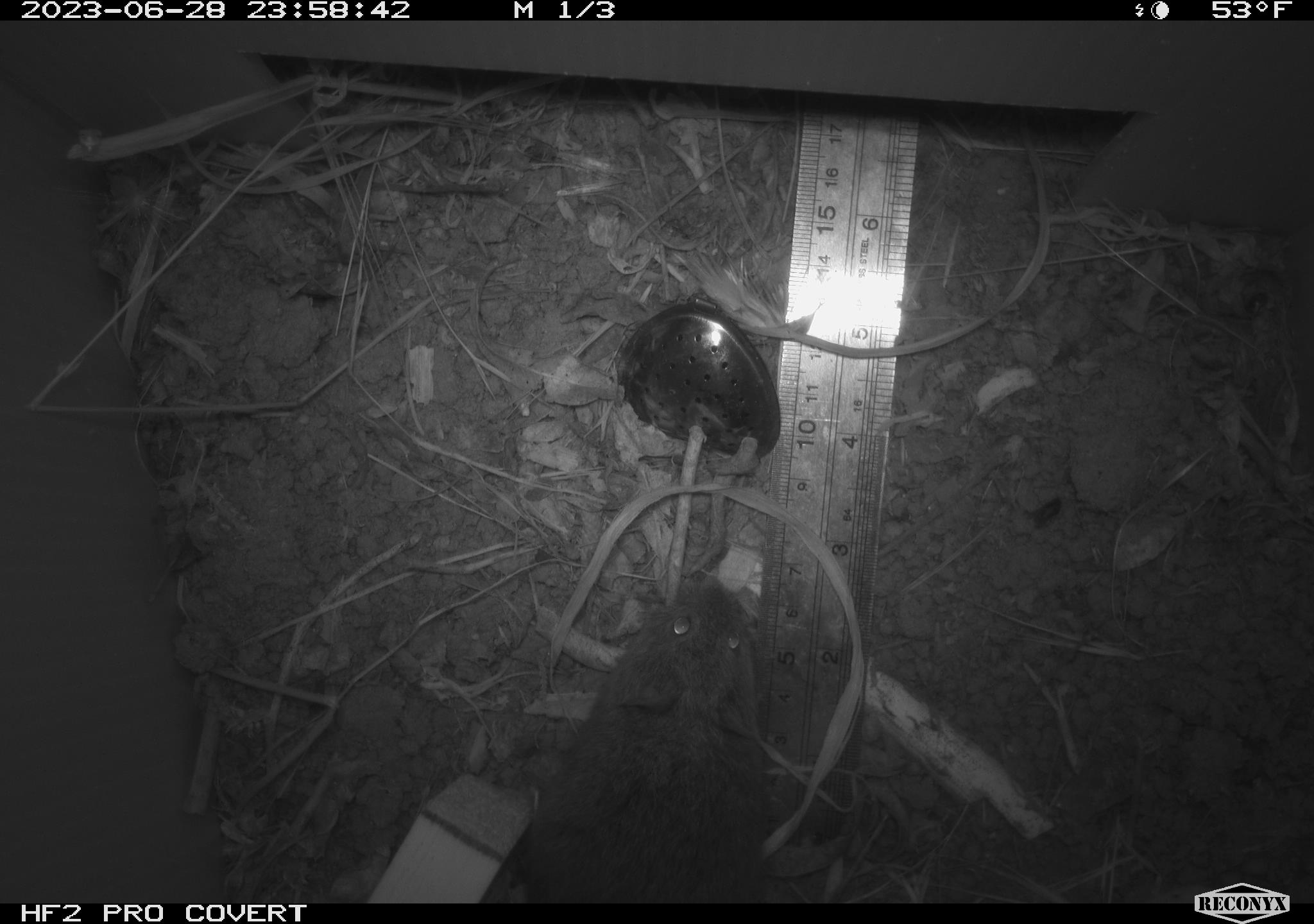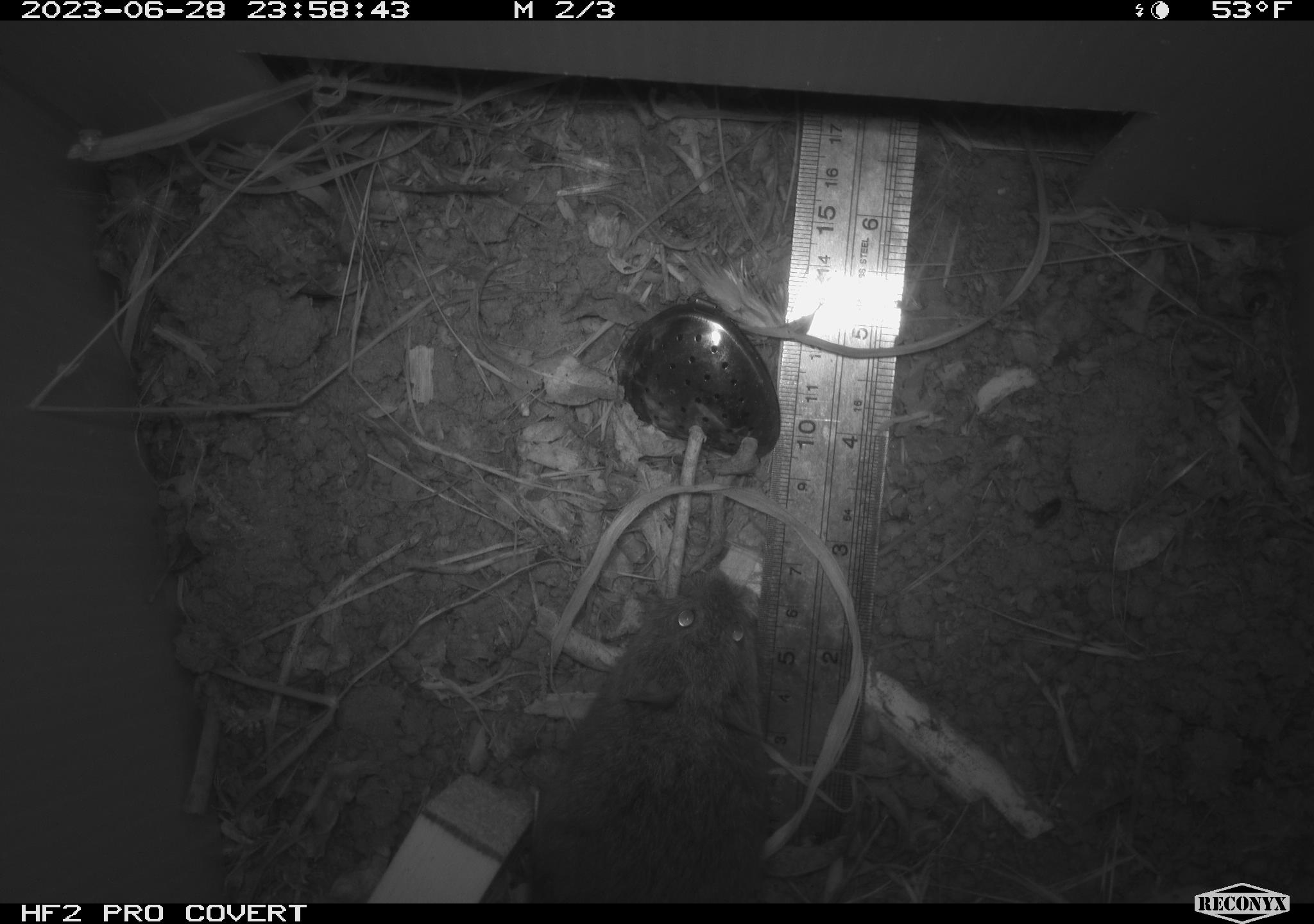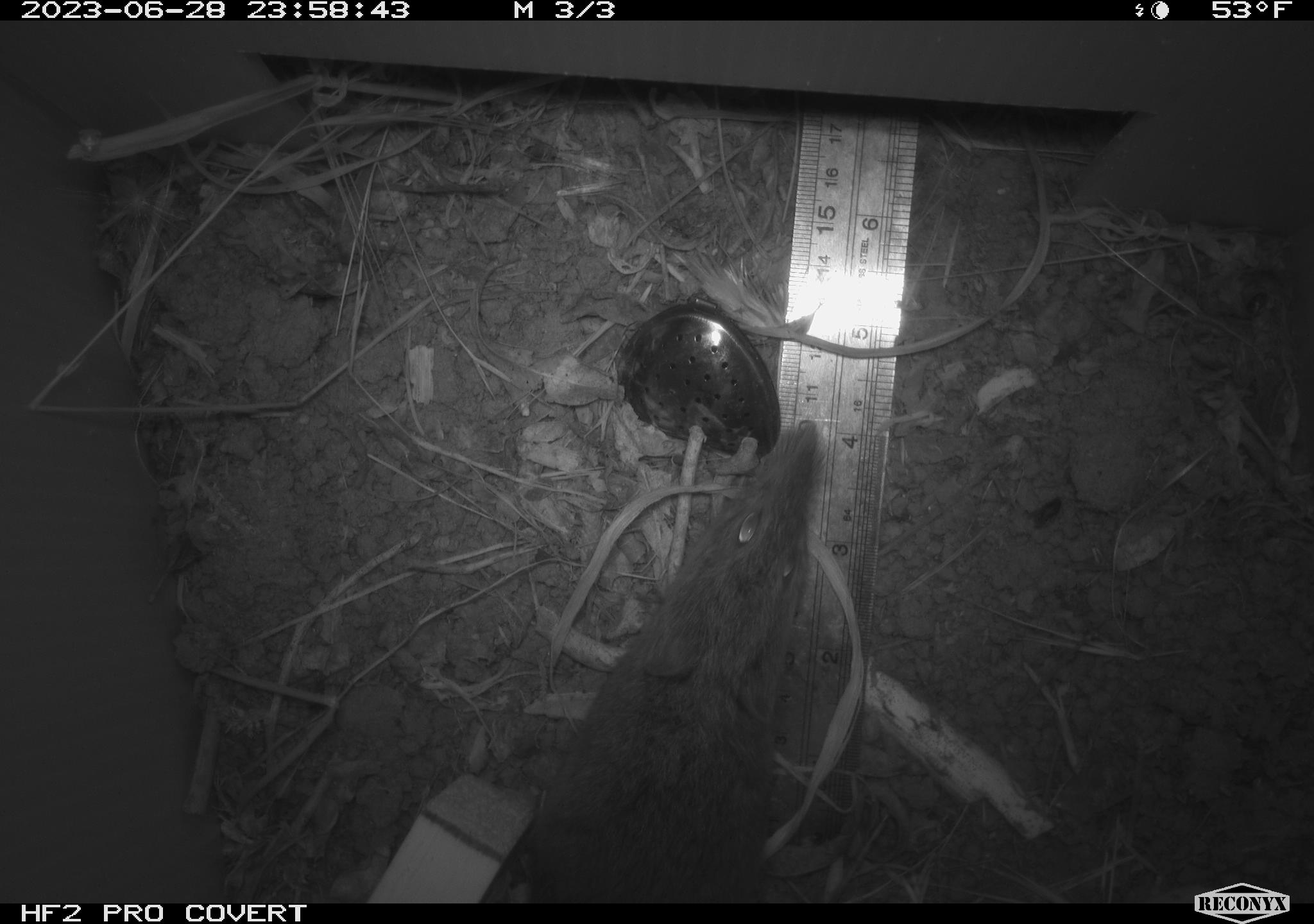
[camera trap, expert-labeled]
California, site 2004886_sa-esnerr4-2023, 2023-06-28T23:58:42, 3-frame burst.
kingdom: Animalia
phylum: Chordata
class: Mammalia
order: Rodentia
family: Cricetidae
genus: Microtus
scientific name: Microtus californicus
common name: california vole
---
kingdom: Animalia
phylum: Chordata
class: Mammalia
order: Rodentia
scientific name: Rodentia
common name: rodent